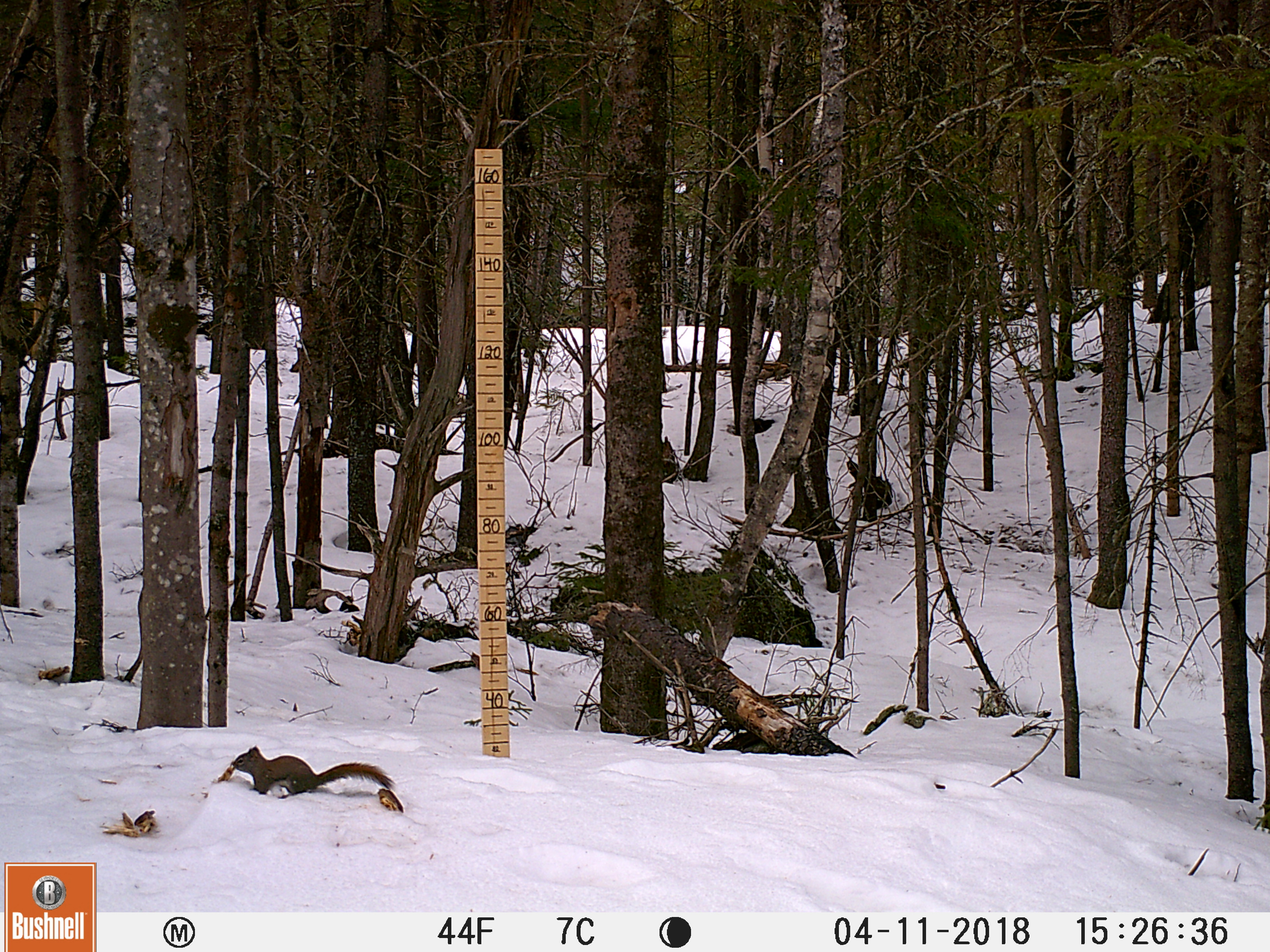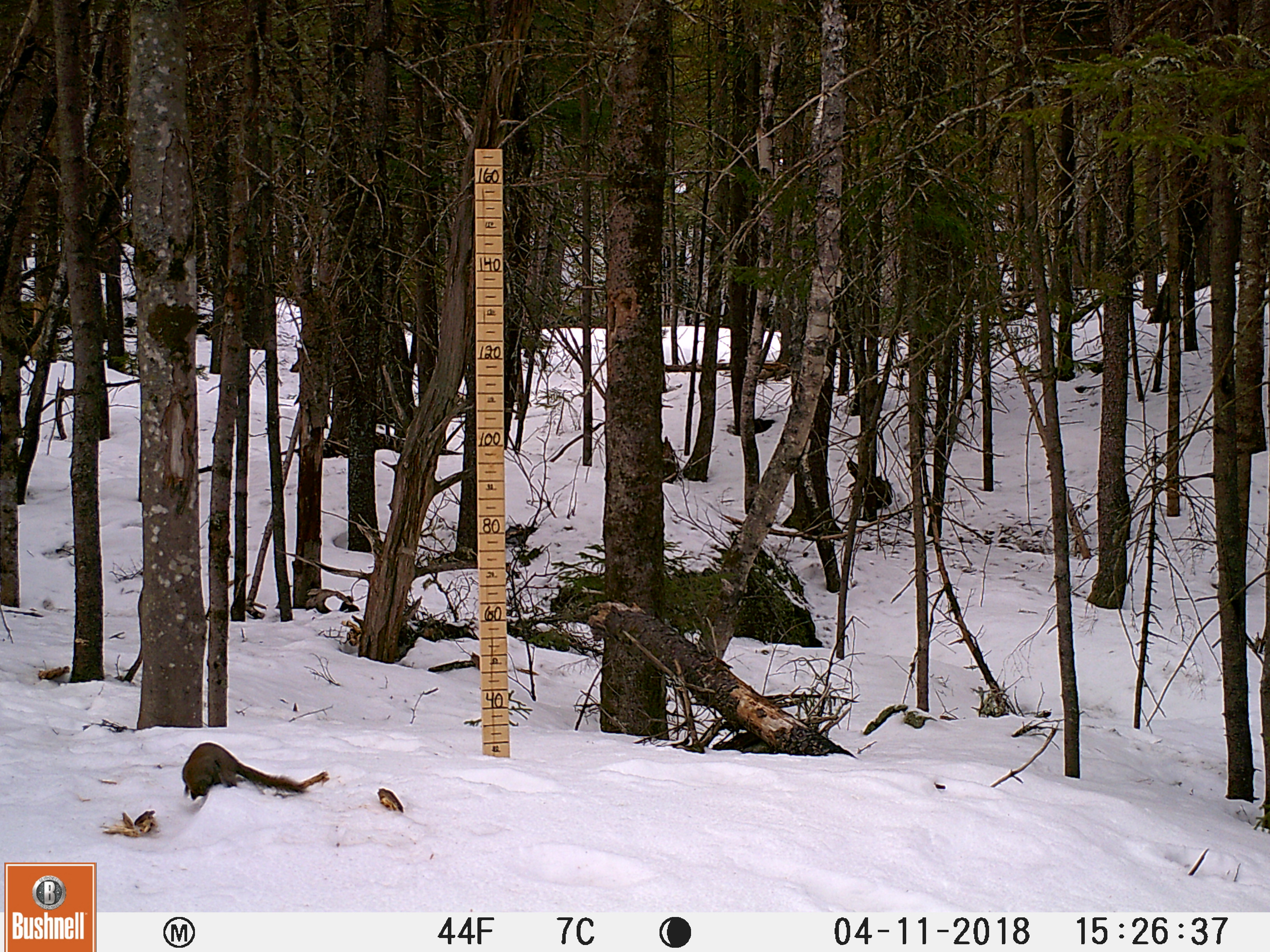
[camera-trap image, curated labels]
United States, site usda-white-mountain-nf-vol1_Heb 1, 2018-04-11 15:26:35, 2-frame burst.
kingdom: Animalia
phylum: Chordata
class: Mammalia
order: Rodentia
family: Sciuridae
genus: Tamiasciurus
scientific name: Tamiasciurus hudsonicus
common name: red squirrel